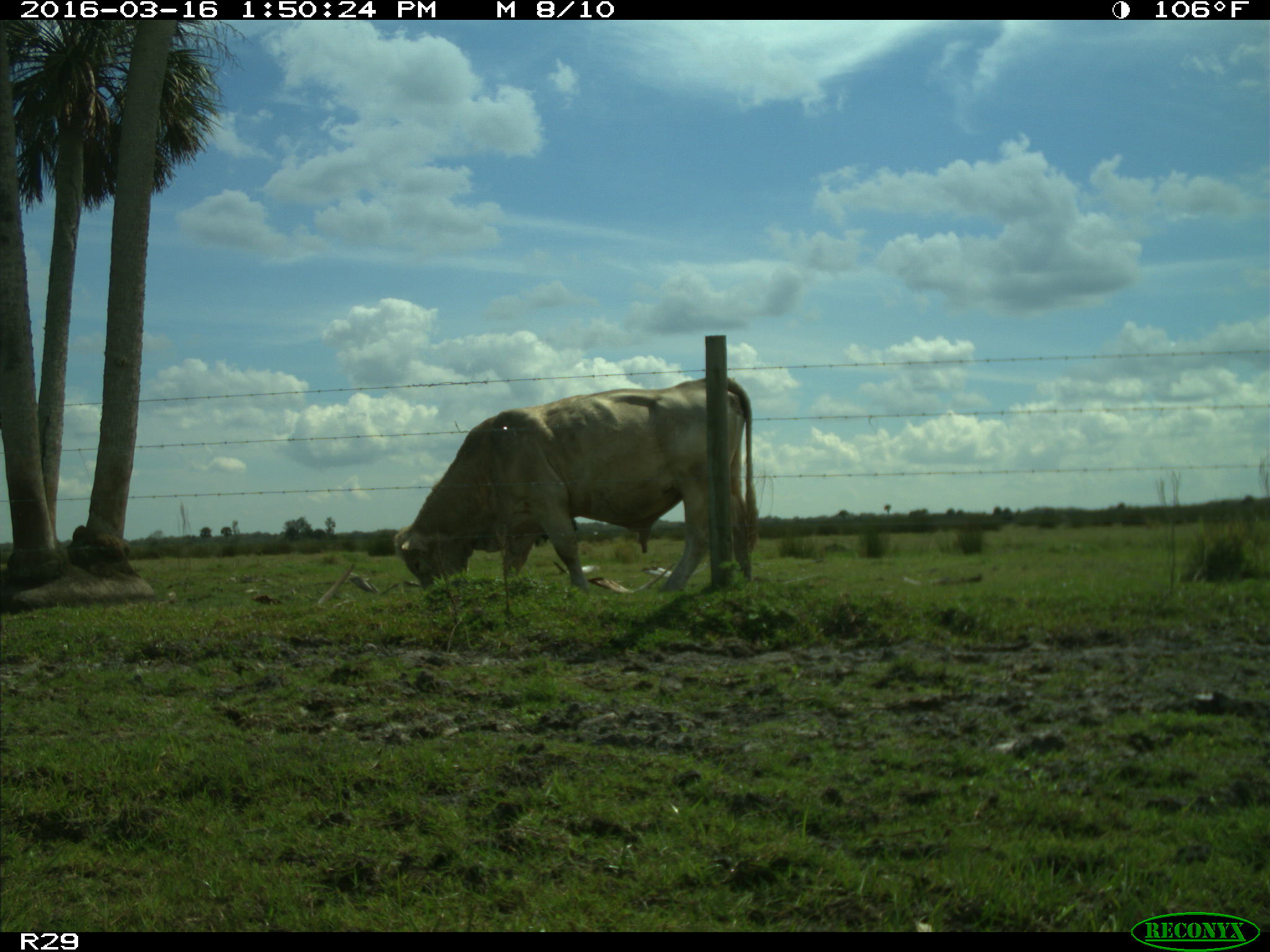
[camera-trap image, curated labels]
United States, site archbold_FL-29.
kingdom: Animalia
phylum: Chordata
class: Mammalia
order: Artiodactyla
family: Bovidae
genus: Bos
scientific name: Bos taurus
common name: domestic cow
Bos taurus (domestic cow).